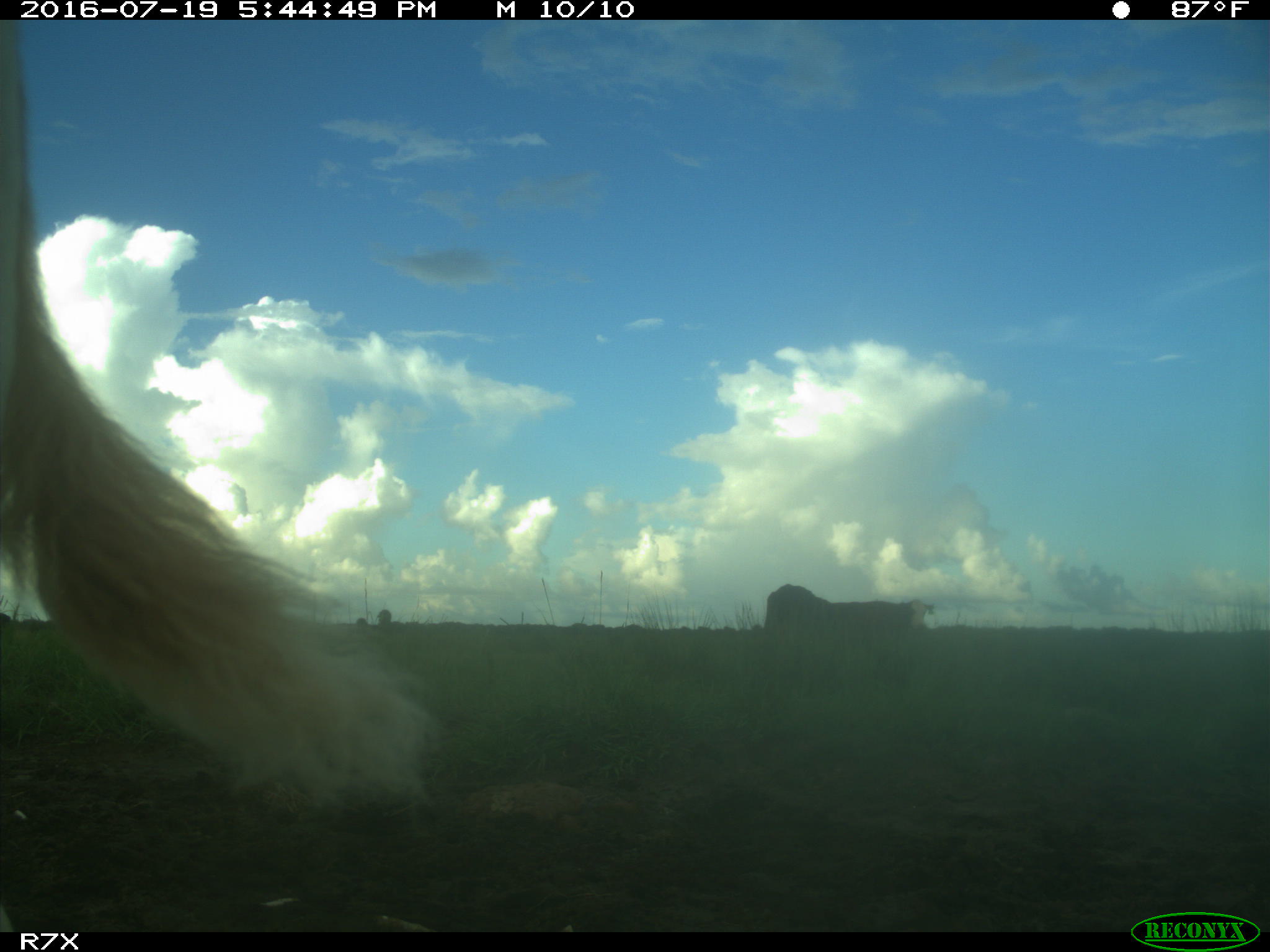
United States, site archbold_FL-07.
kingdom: Animalia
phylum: Chordata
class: Mammalia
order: Artiodactyla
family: Bovidae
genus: Bos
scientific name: Bos taurus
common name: domestic cow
Bos taurus (domestic cow).